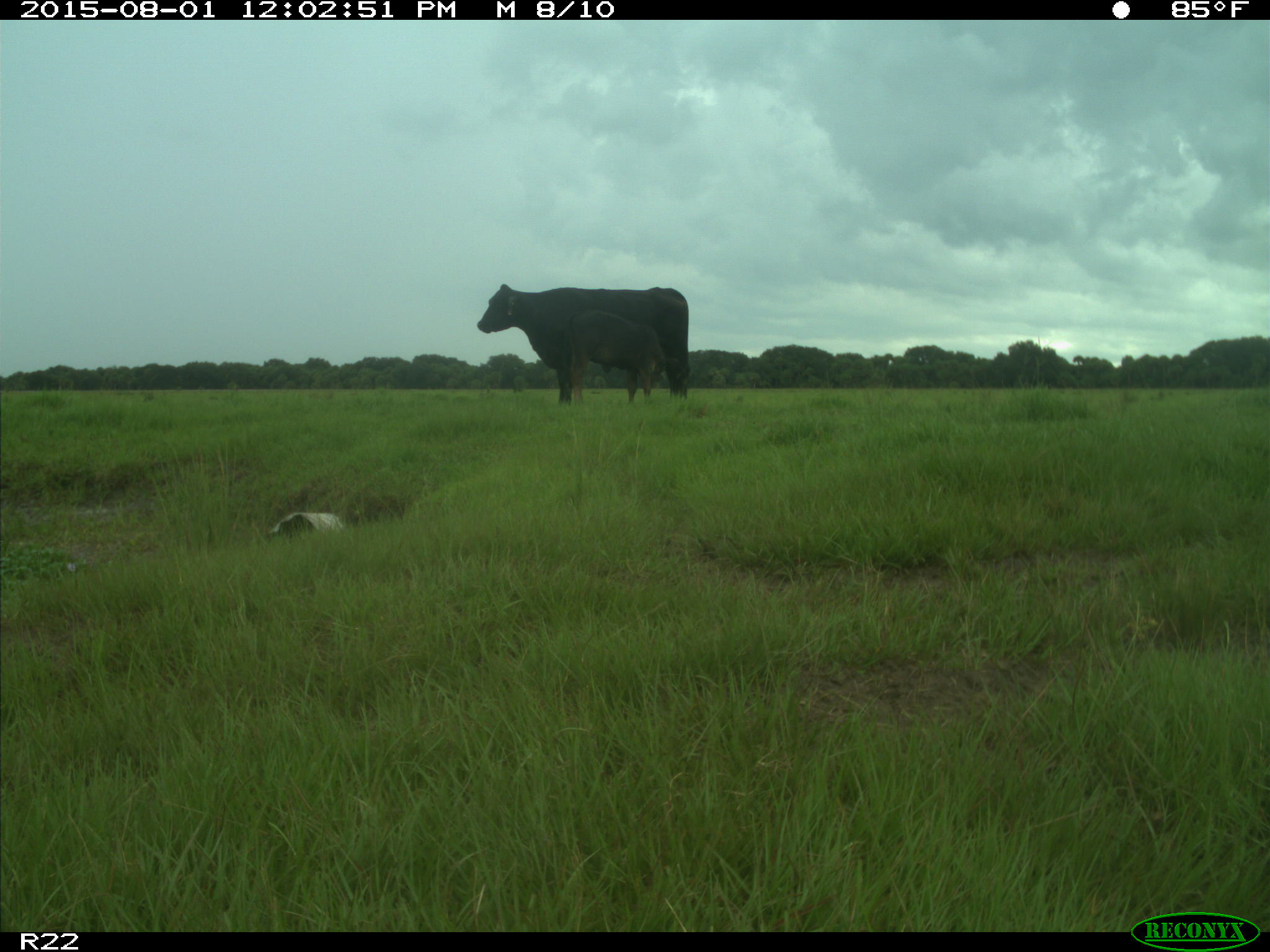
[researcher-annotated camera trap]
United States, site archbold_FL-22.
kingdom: Animalia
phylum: Chordata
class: Mammalia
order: Artiodactyla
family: Bovidae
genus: Bos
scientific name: Bos taurus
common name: domestic cow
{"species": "Bos taurus (domestic cow)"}